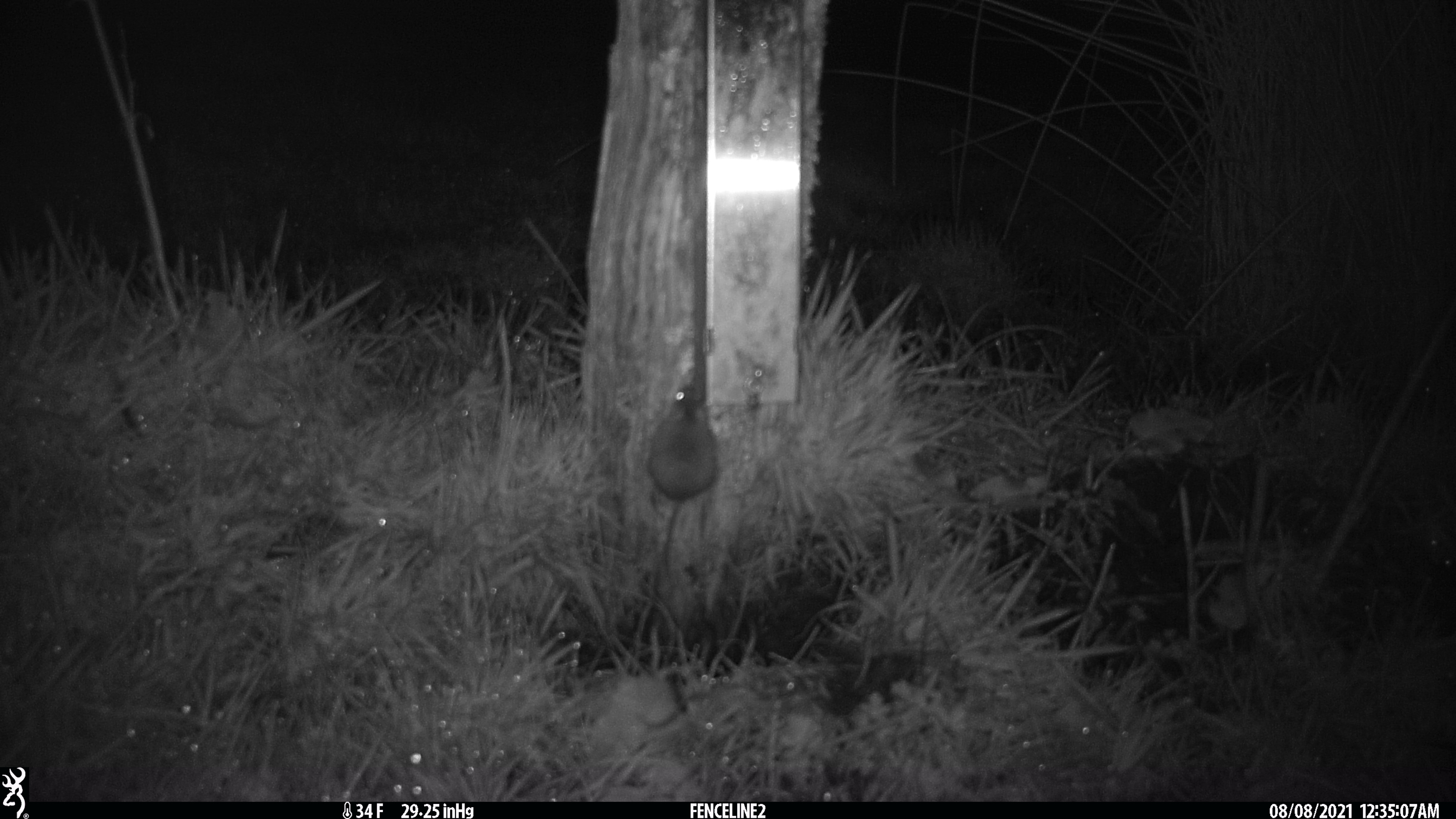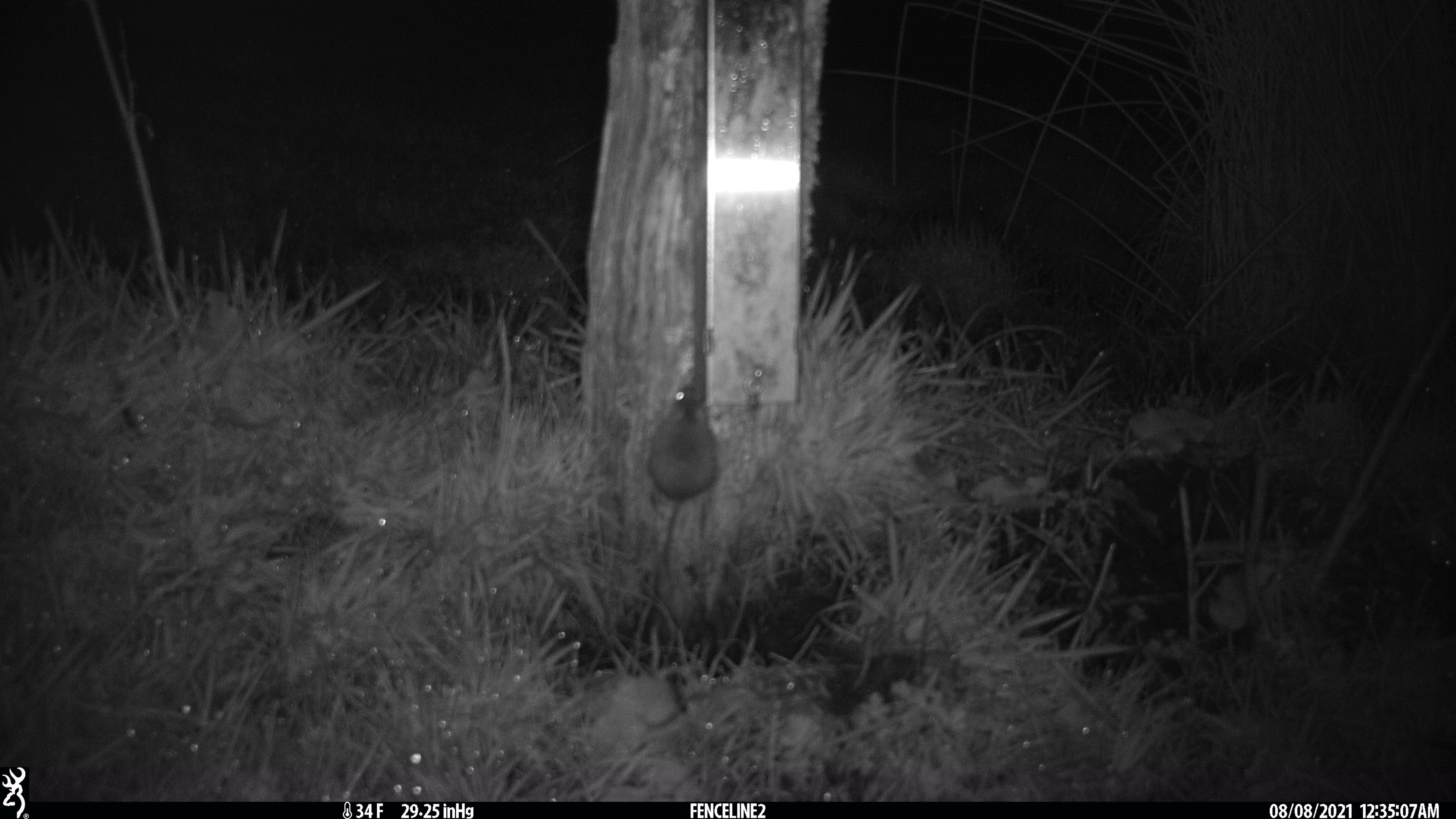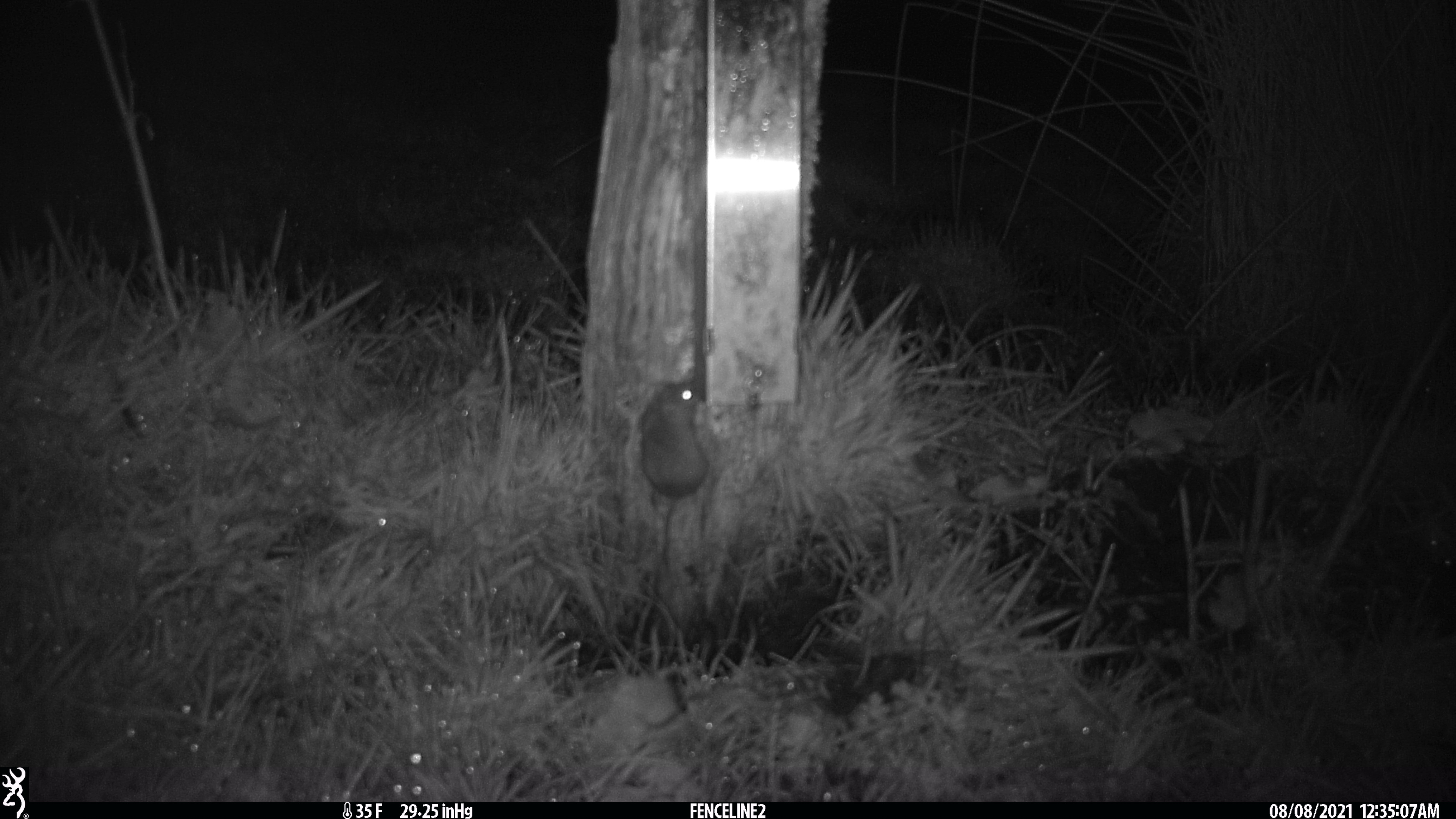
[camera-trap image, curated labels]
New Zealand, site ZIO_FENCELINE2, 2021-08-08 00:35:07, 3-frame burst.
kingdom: Animalia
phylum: Chordata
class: Mammalia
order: Rodentia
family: Muridae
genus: Mus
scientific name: Mus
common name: mouse